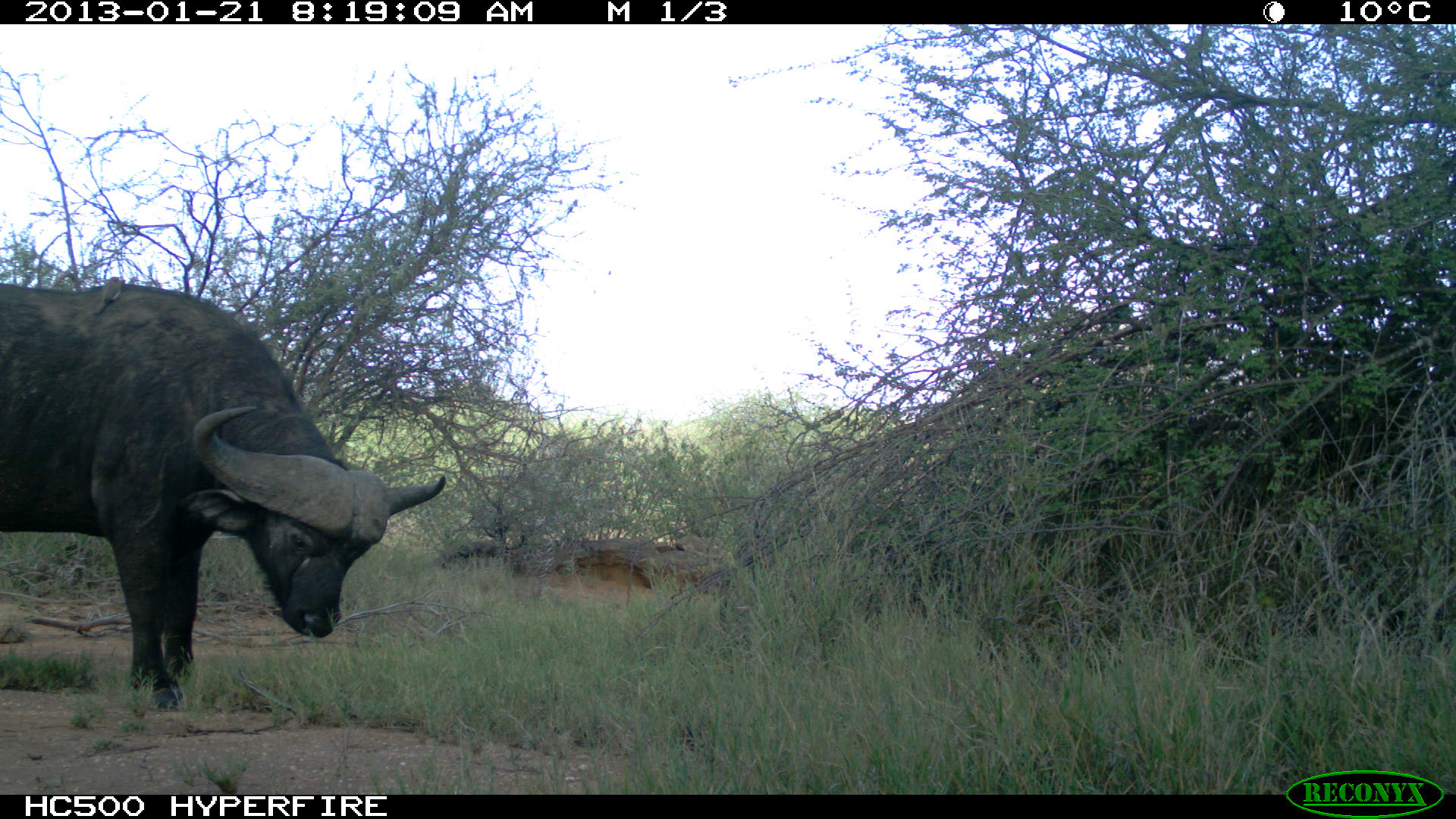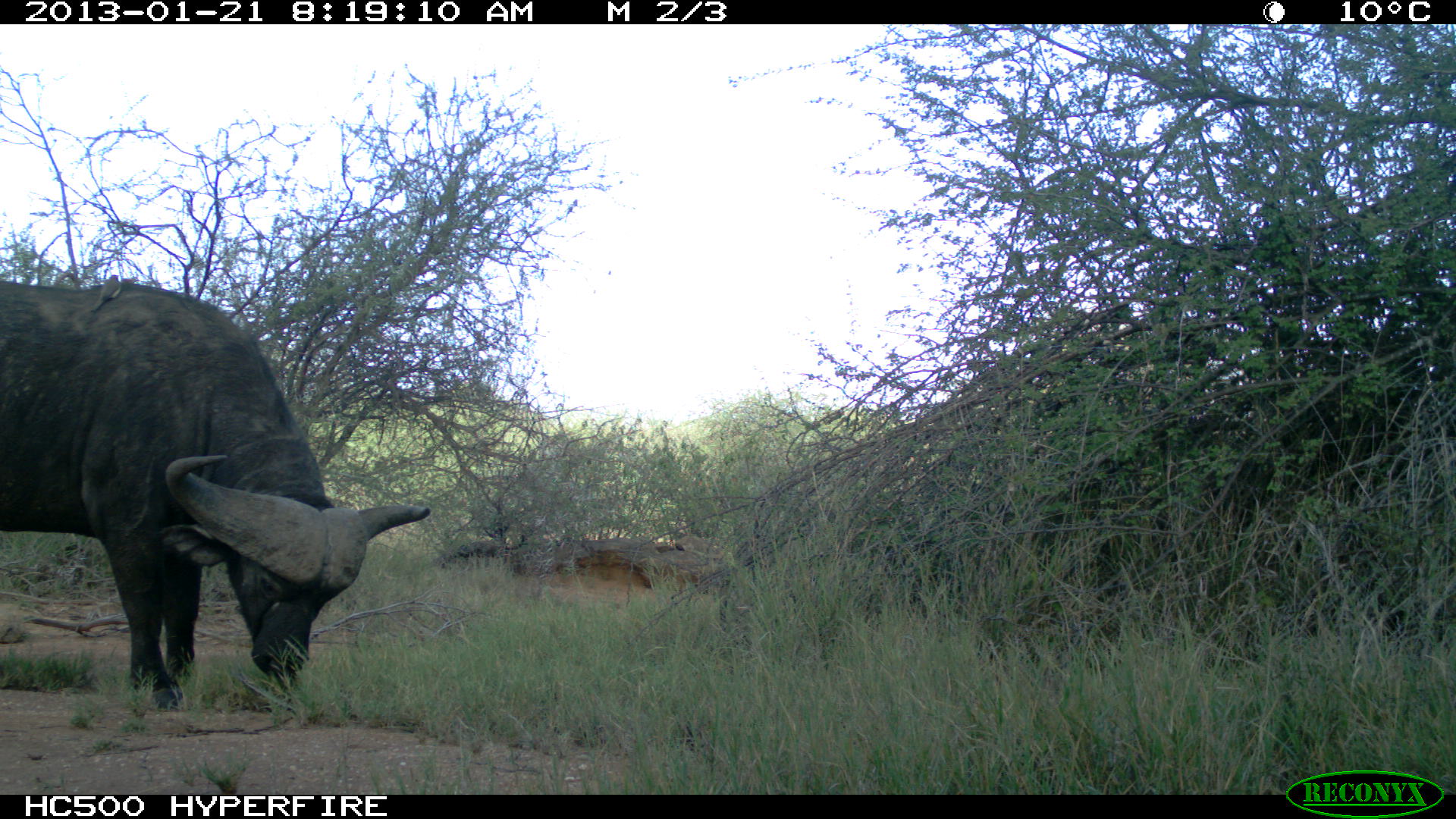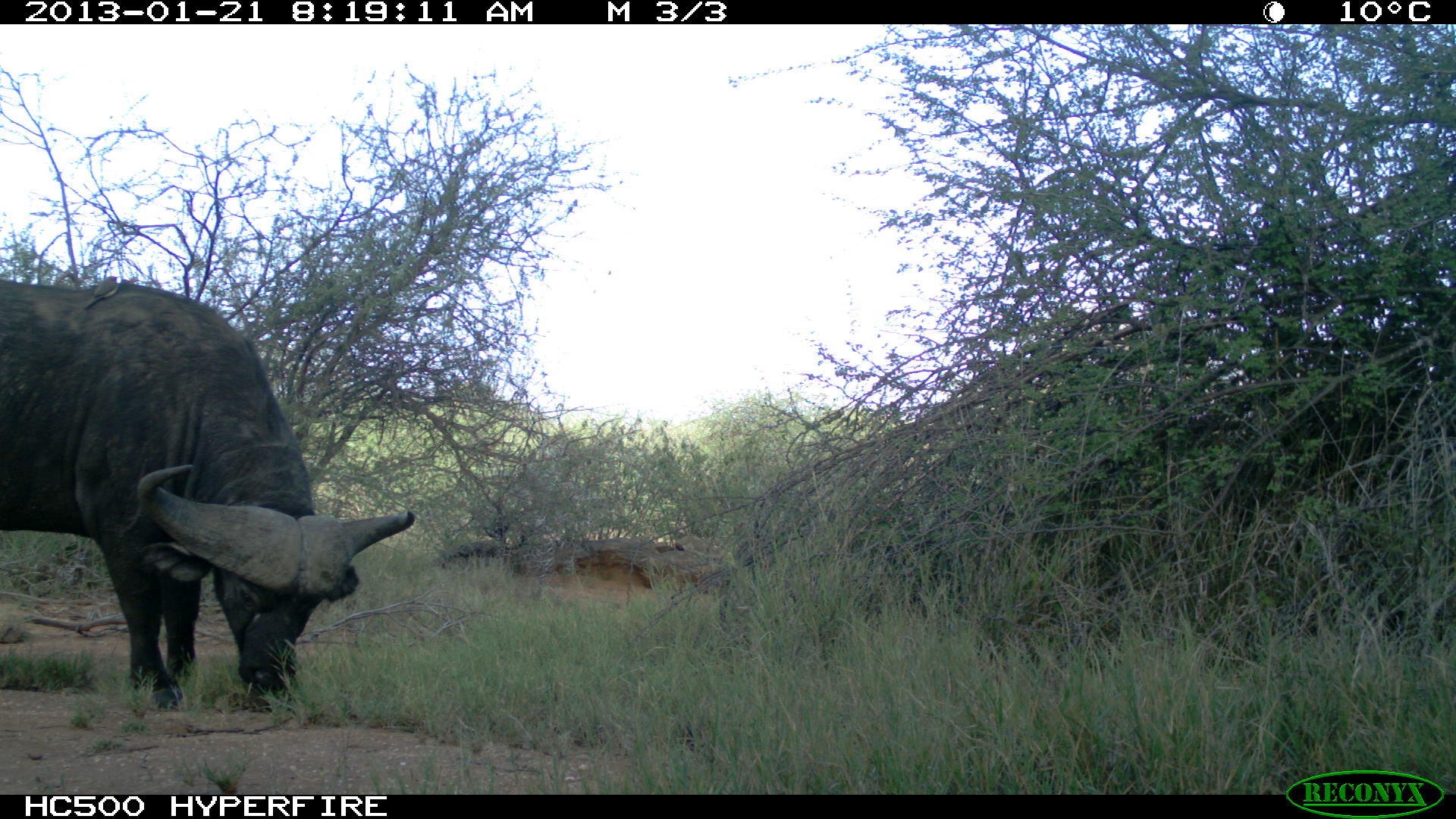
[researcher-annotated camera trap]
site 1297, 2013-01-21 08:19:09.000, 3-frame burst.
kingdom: Animalia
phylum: Chordata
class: Mammalia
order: Artiodactyla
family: Bovidae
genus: Syncerus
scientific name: Syncerus caffer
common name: african buffalo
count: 1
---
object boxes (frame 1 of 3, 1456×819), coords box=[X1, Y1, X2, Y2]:
syncerus caffer: box=[0, 279, 447, 710]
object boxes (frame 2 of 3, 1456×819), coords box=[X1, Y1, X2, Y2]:
syncerus caffer: box=[0, 279, 427, 711]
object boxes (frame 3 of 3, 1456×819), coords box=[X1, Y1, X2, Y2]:
syncerus caffer: box=[0, 279, 413, 711]